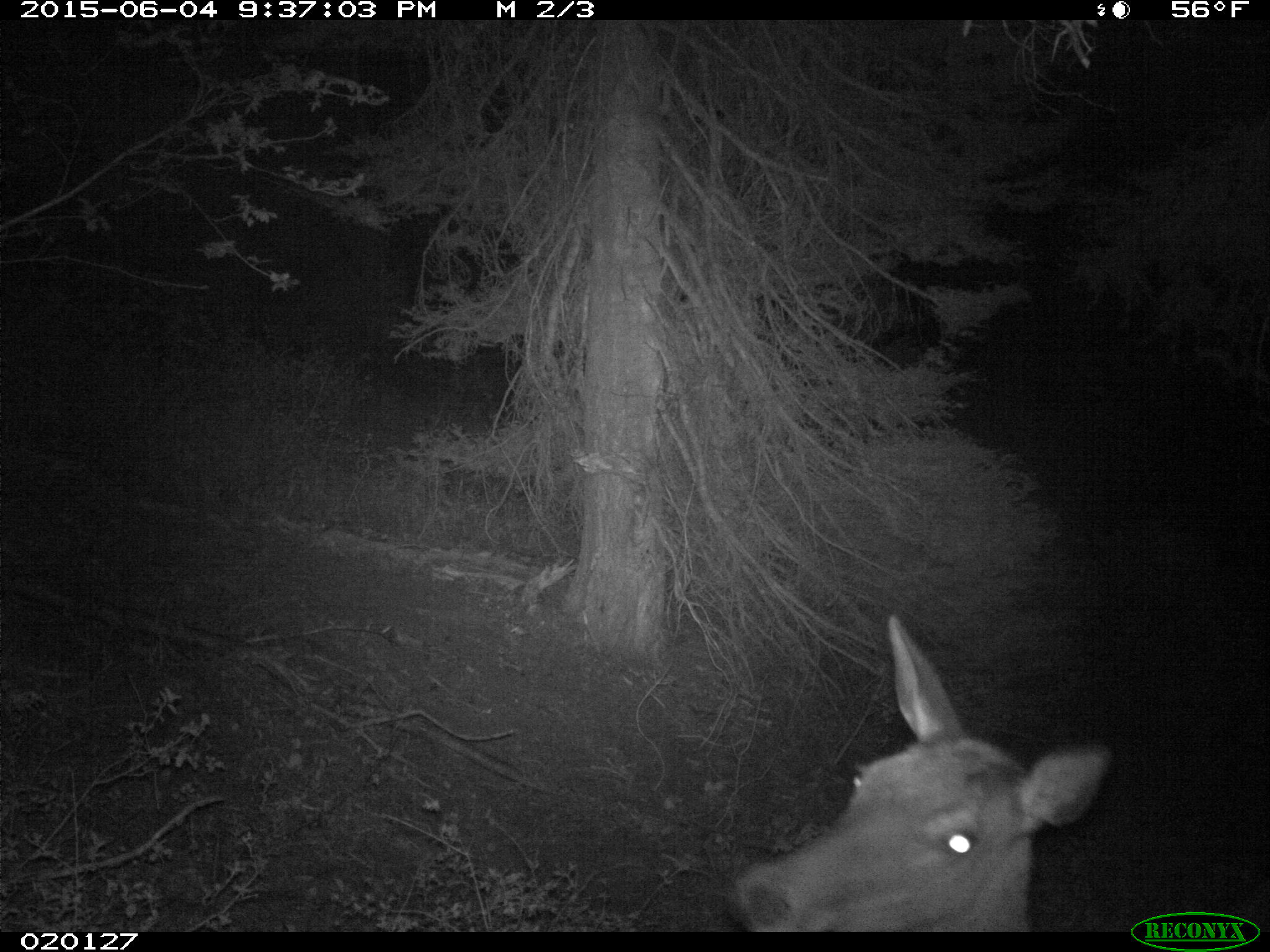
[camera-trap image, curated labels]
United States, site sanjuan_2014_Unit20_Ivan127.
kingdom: Animalia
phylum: Chordata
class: Mammalia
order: Artiodactyla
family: Cervidae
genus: Cervus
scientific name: Cervus elaphus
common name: red deer